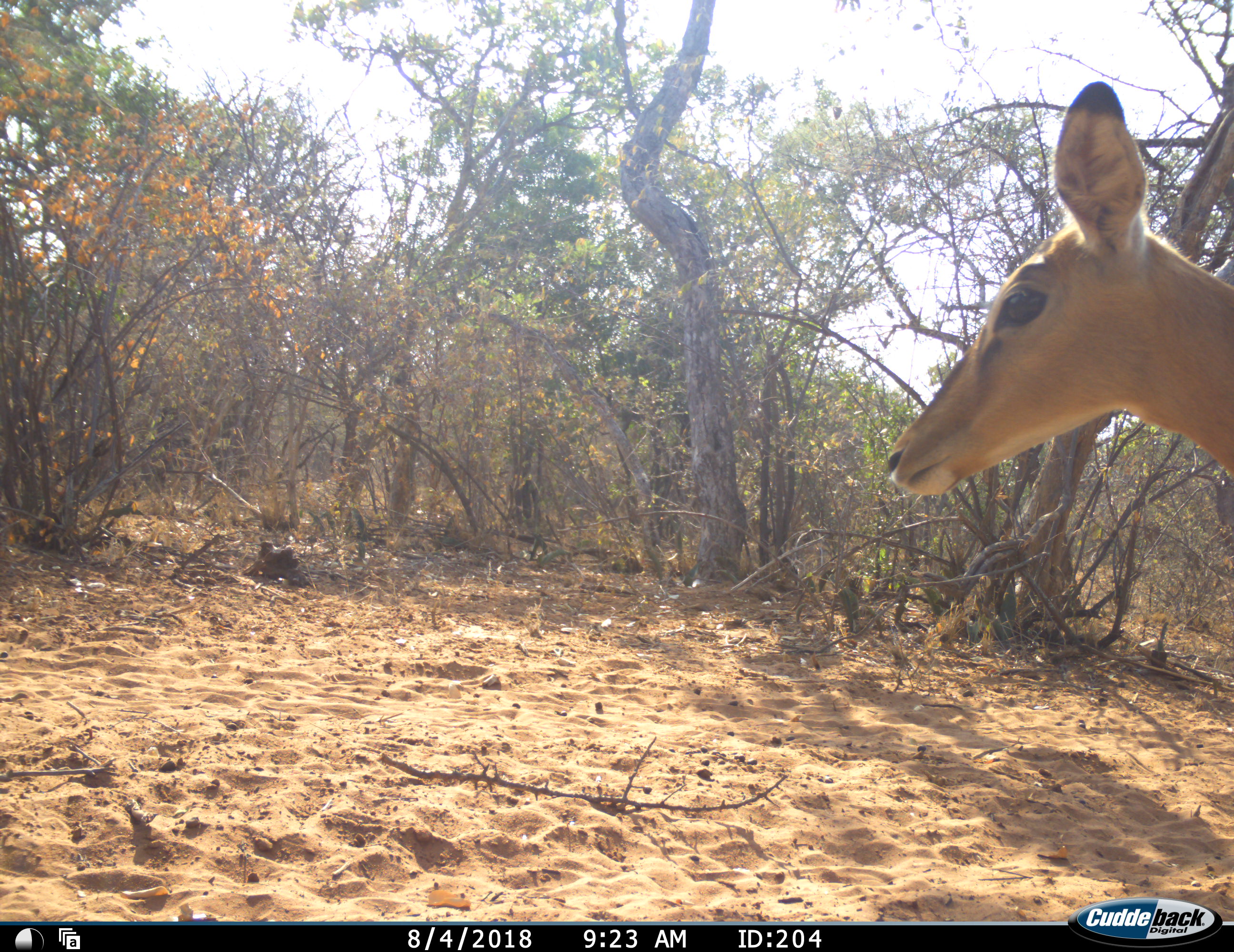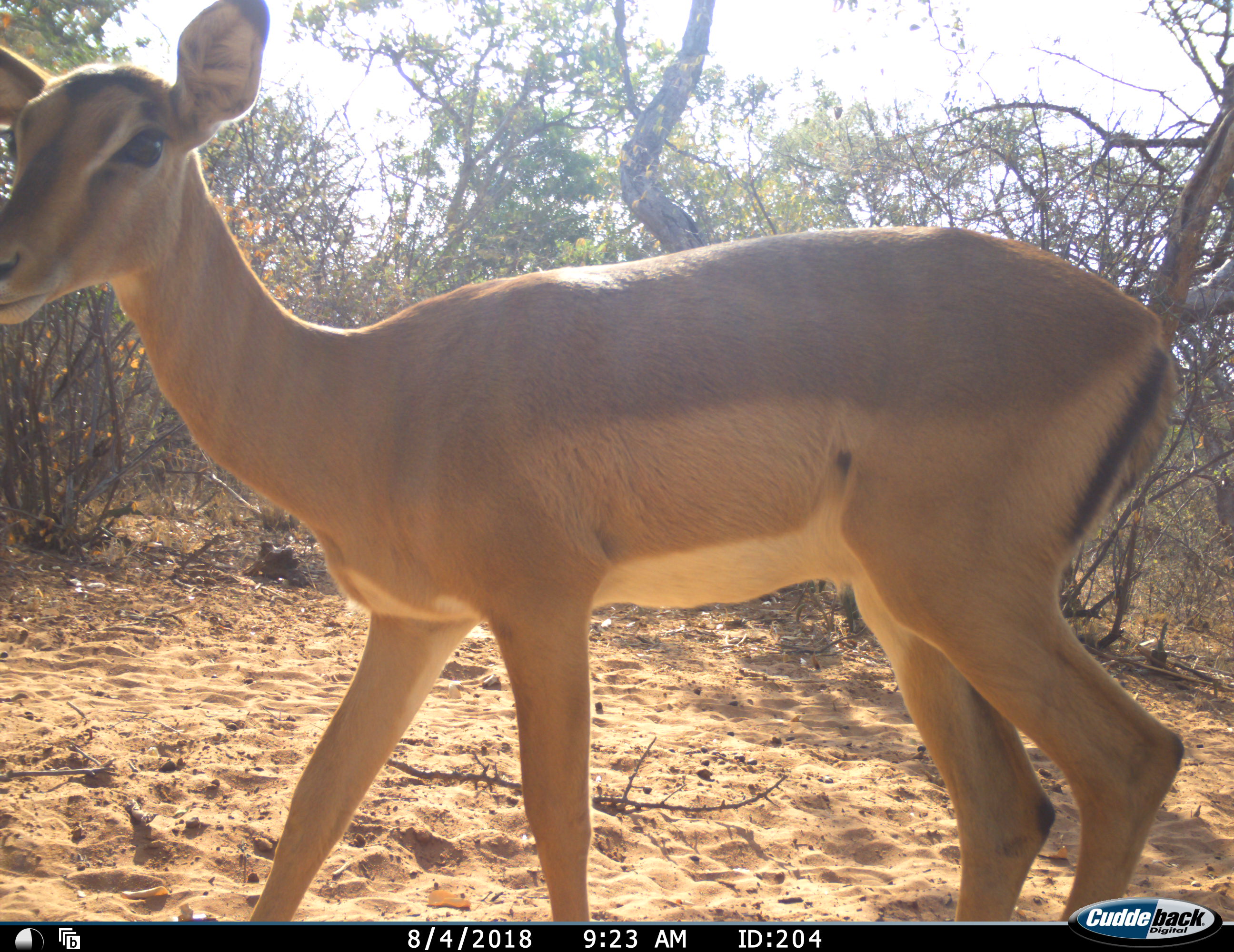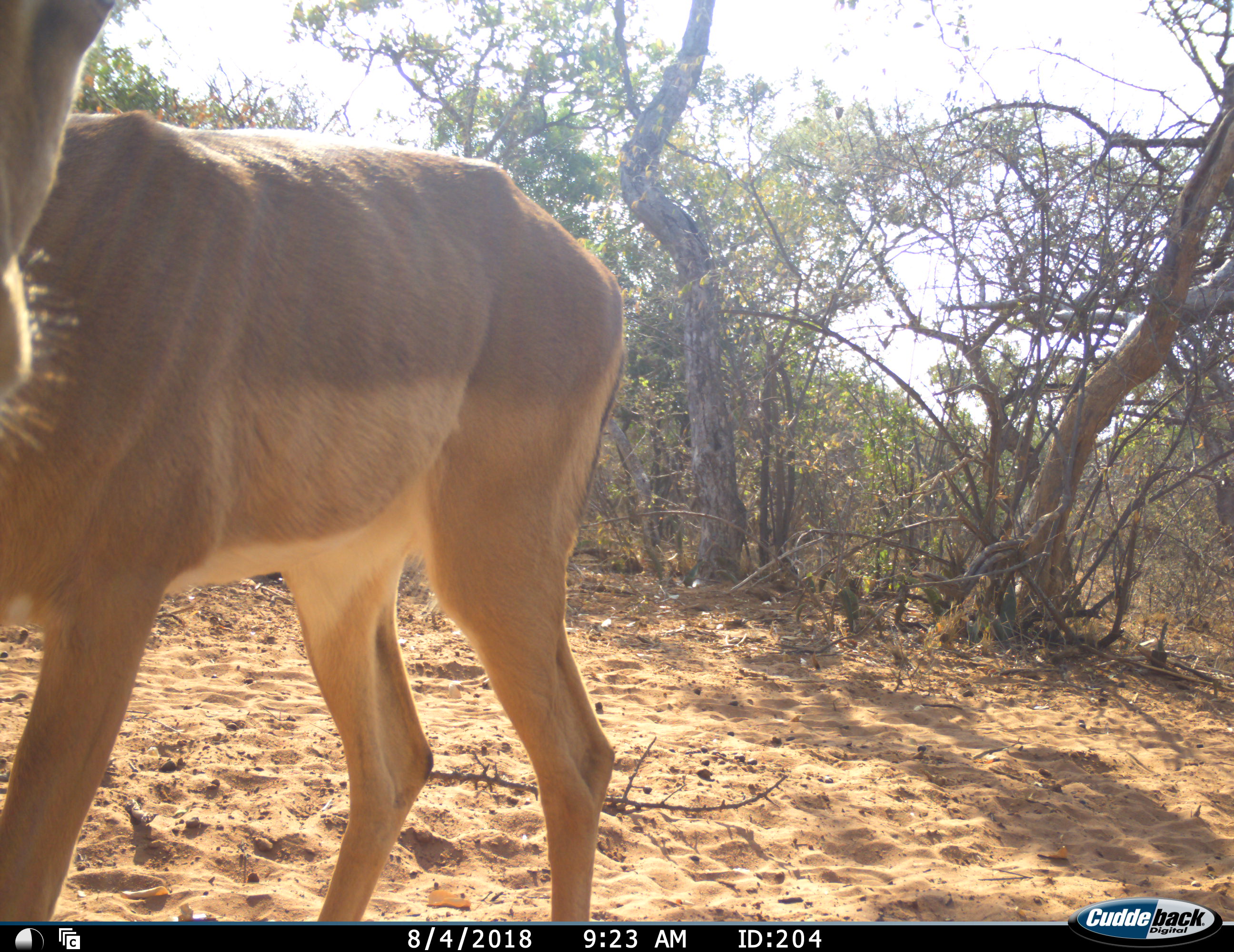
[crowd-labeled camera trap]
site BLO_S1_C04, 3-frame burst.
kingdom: Animalia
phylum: Chordata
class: Mammalia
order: Artiodactyla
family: Bovidae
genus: Aepyceros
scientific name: Aepyceros melampus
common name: impala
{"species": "impala (Aepyceros melampus)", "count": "1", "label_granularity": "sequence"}